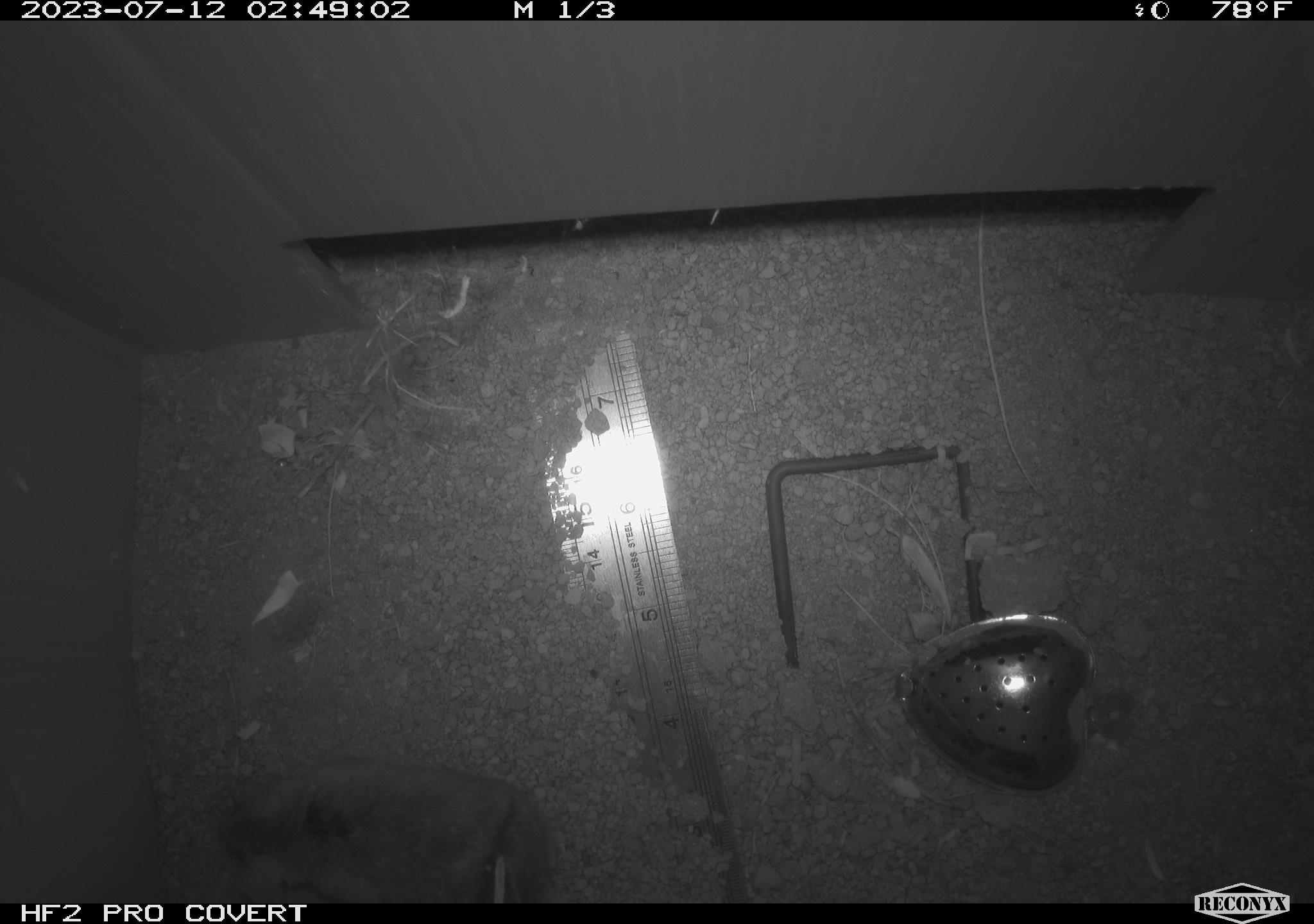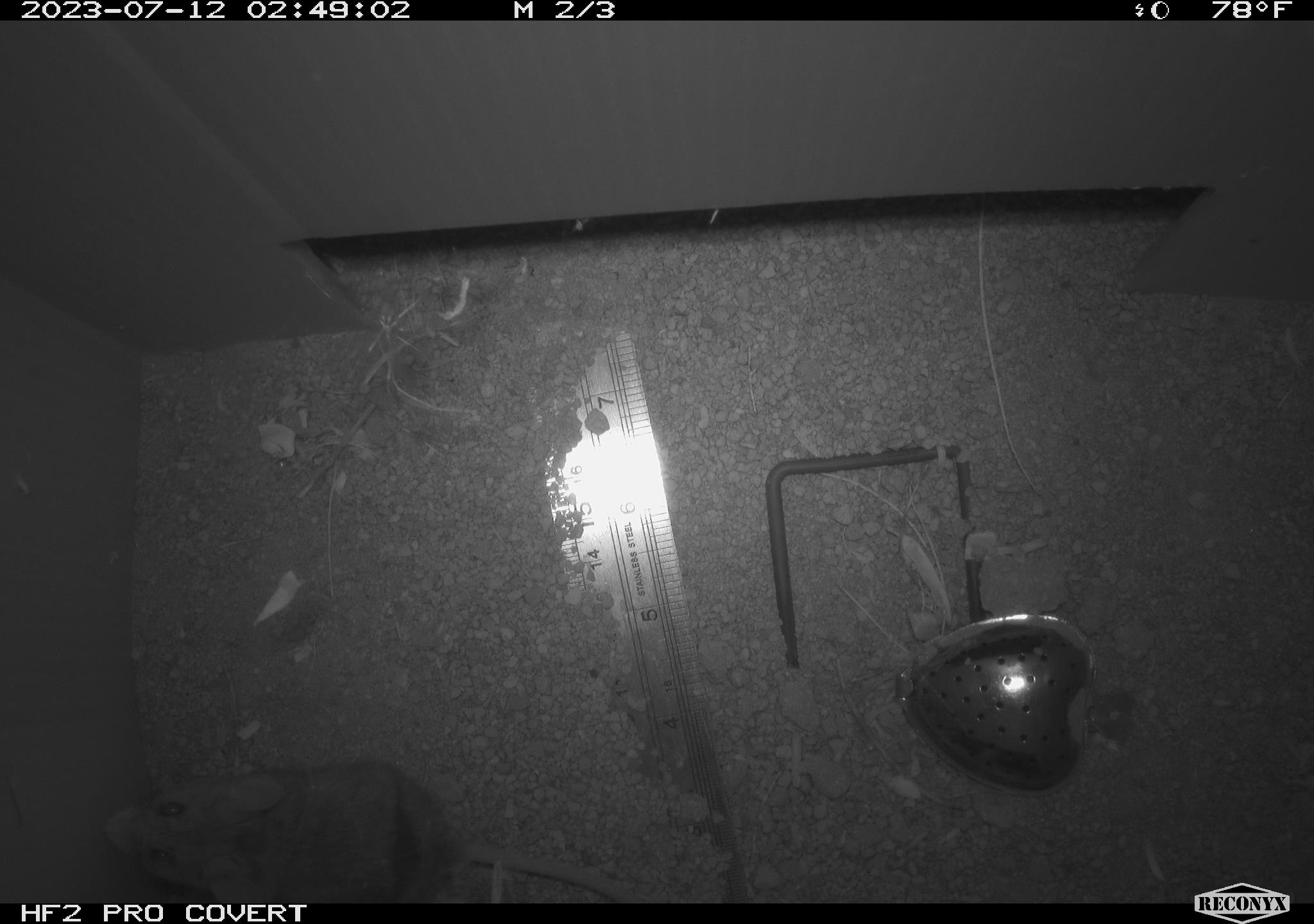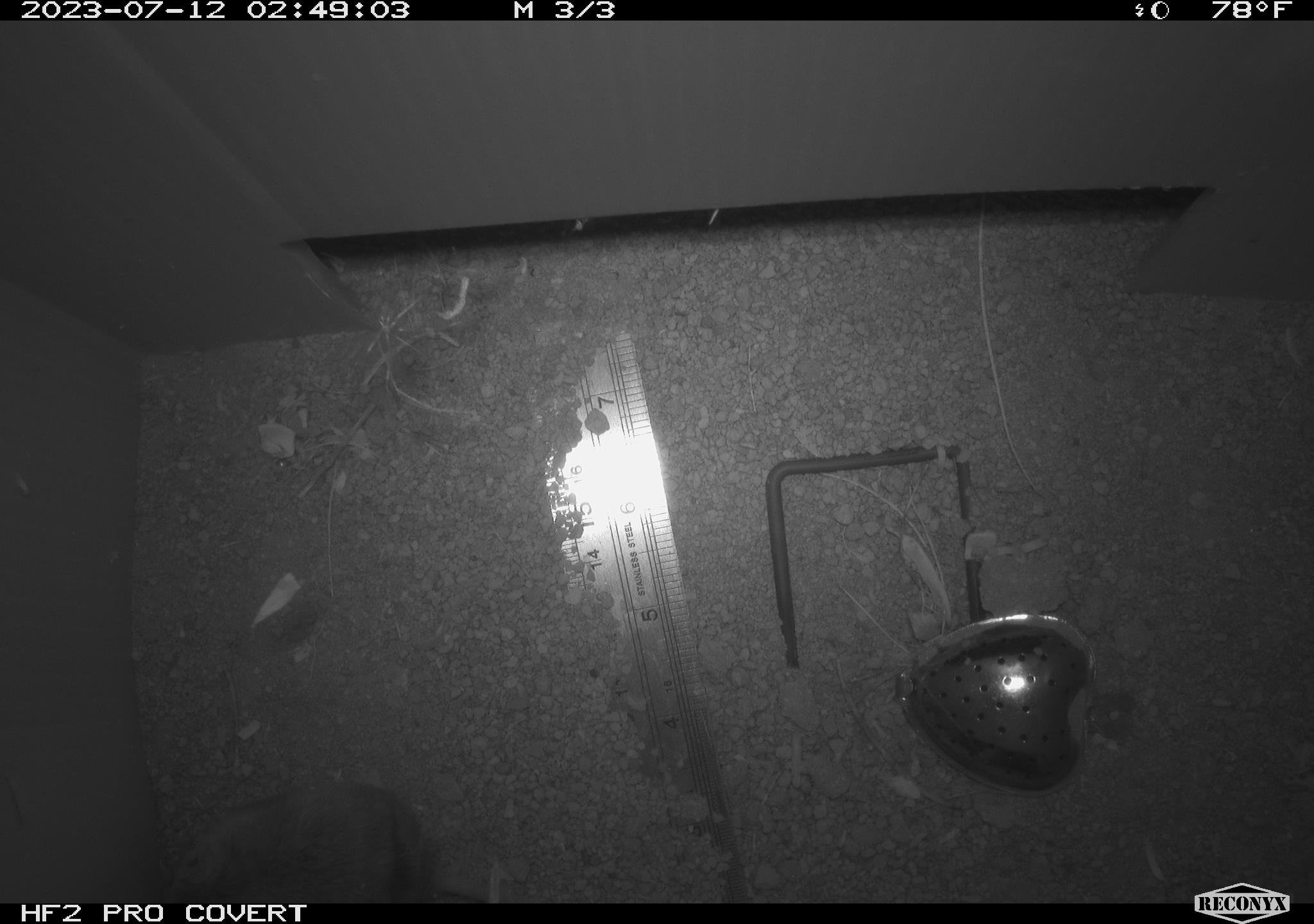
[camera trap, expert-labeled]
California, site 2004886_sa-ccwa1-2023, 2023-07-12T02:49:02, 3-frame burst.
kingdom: Animalia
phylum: Chordata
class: Mammalia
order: Rodentia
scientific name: Rodentia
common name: mouse species